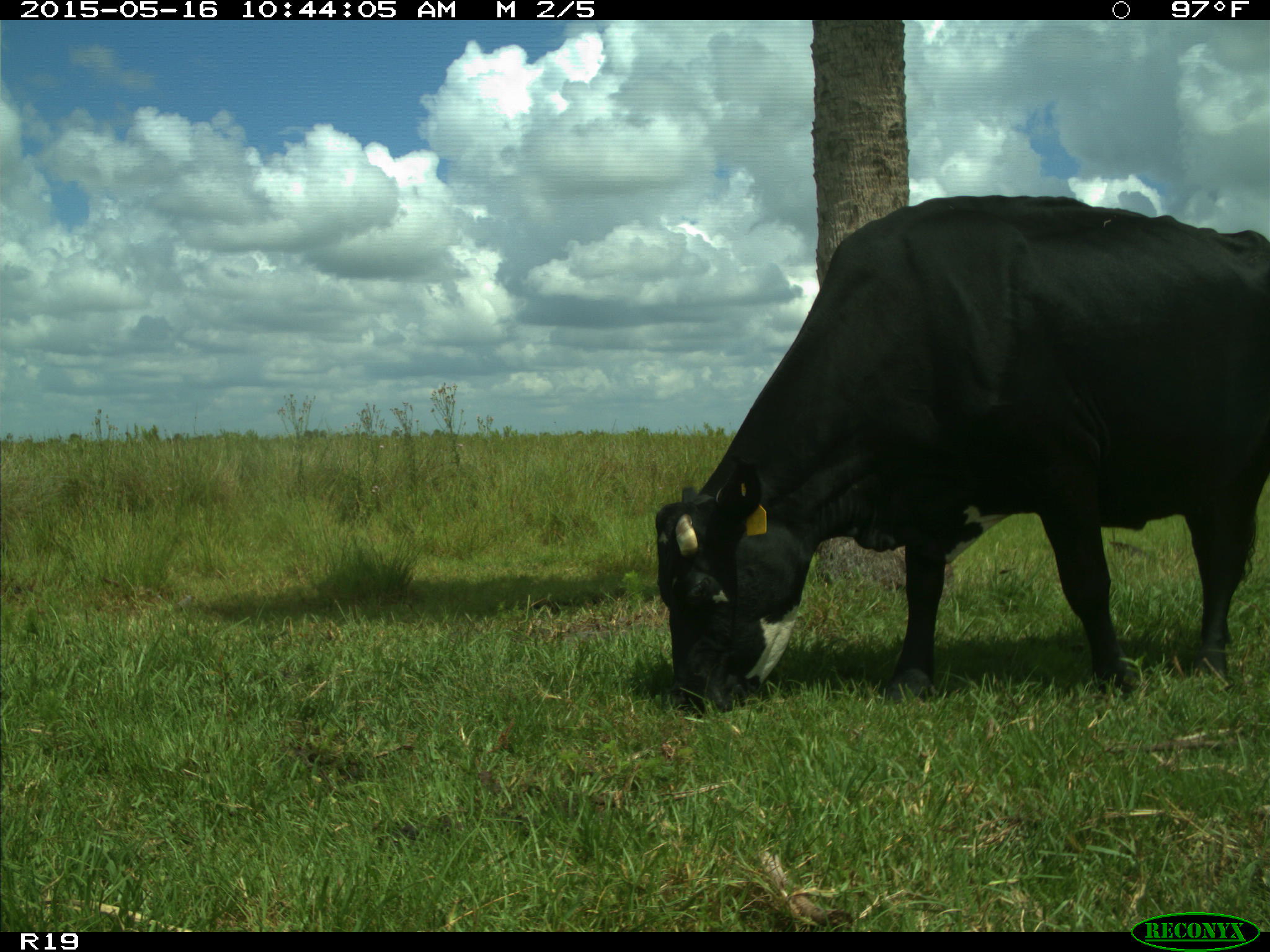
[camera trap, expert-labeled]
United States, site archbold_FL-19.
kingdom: Animalia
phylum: Chordata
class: Mammalia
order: Artiodactyla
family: Bovidae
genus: Bos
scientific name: Bos taurus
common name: domestic cow